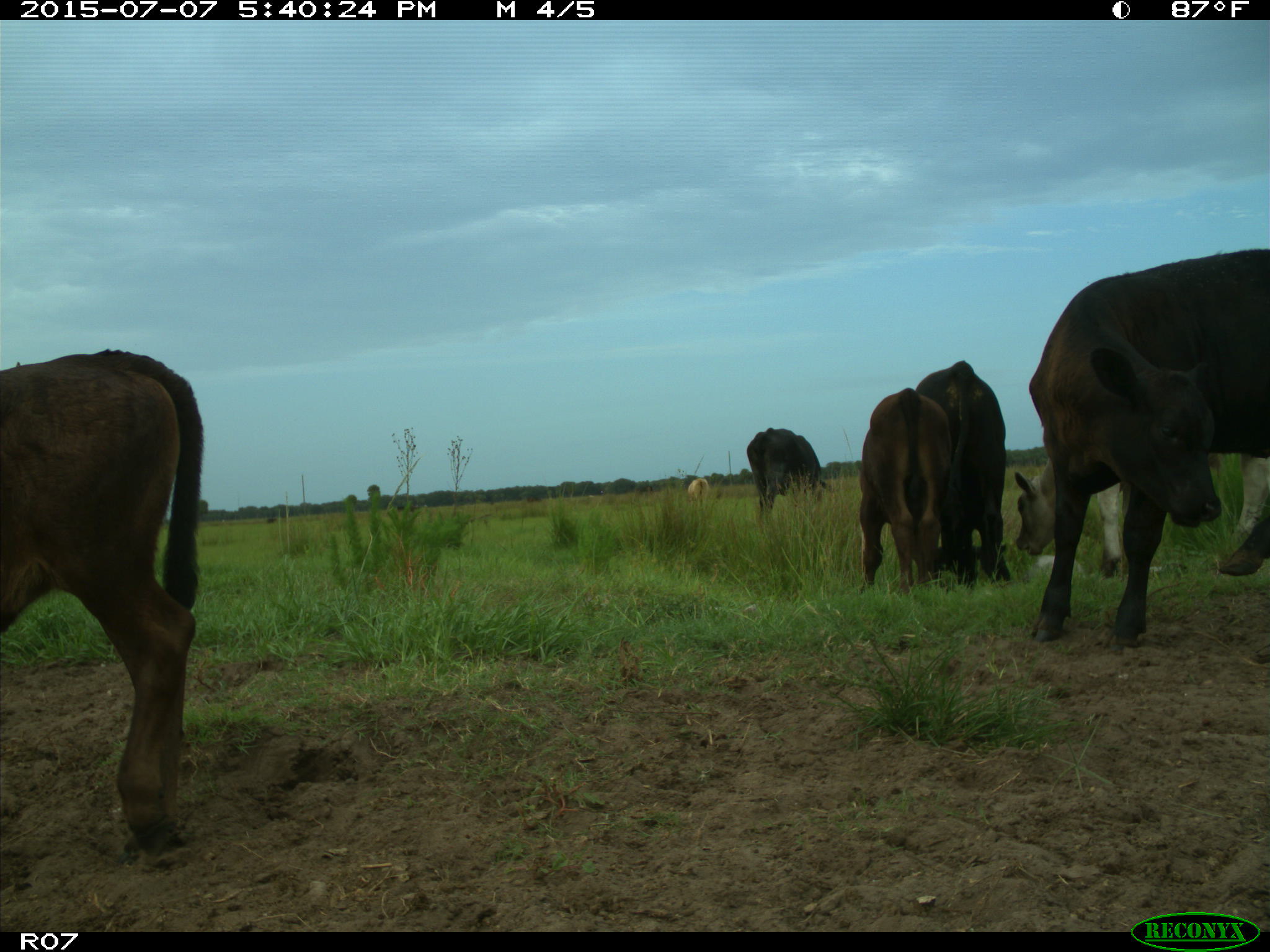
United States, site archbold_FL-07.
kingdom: Animalia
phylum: Chordata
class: Mammalia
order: Artiodactyla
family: Bovidae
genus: Bos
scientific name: Bos taurus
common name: domestic cow